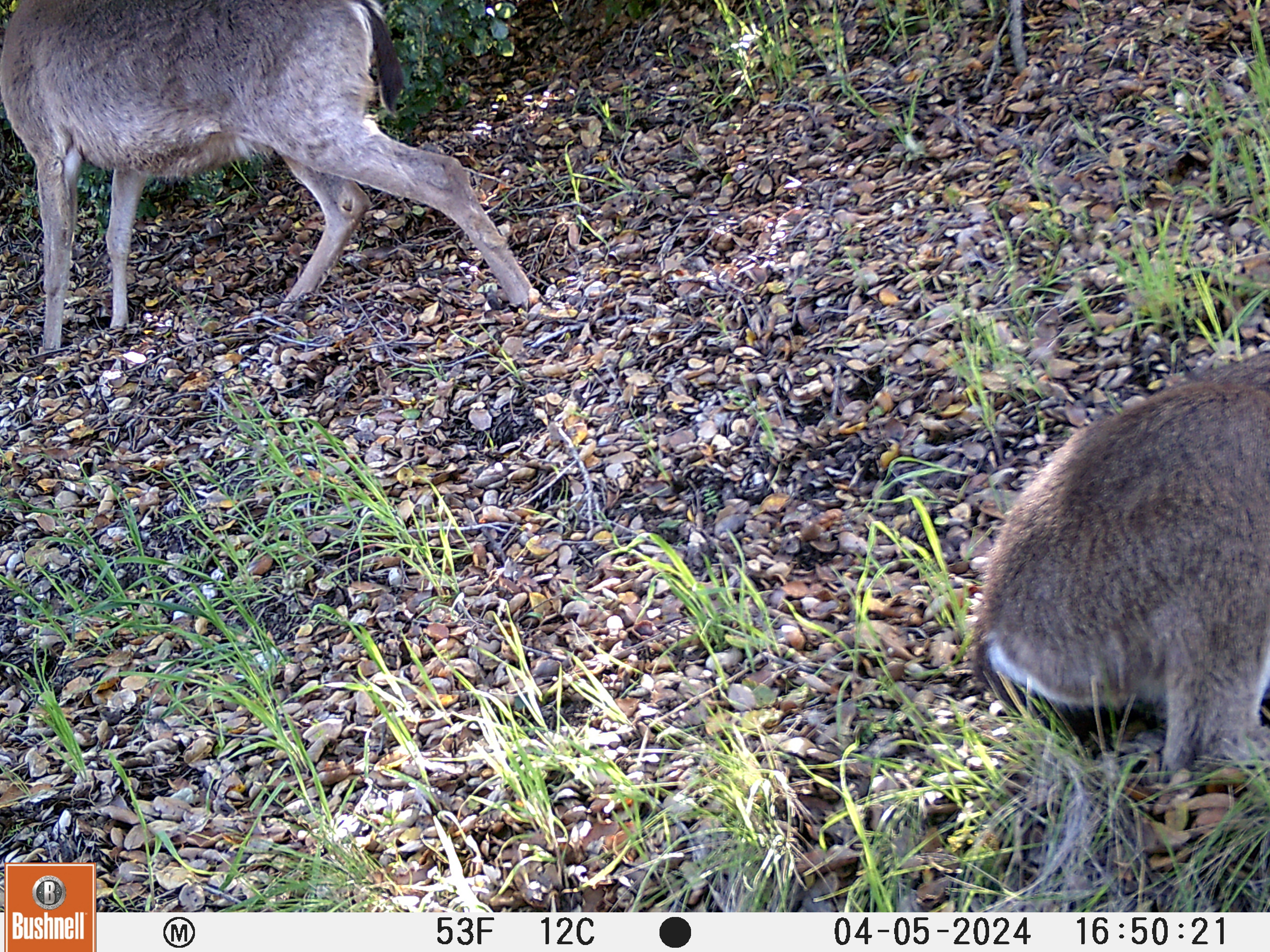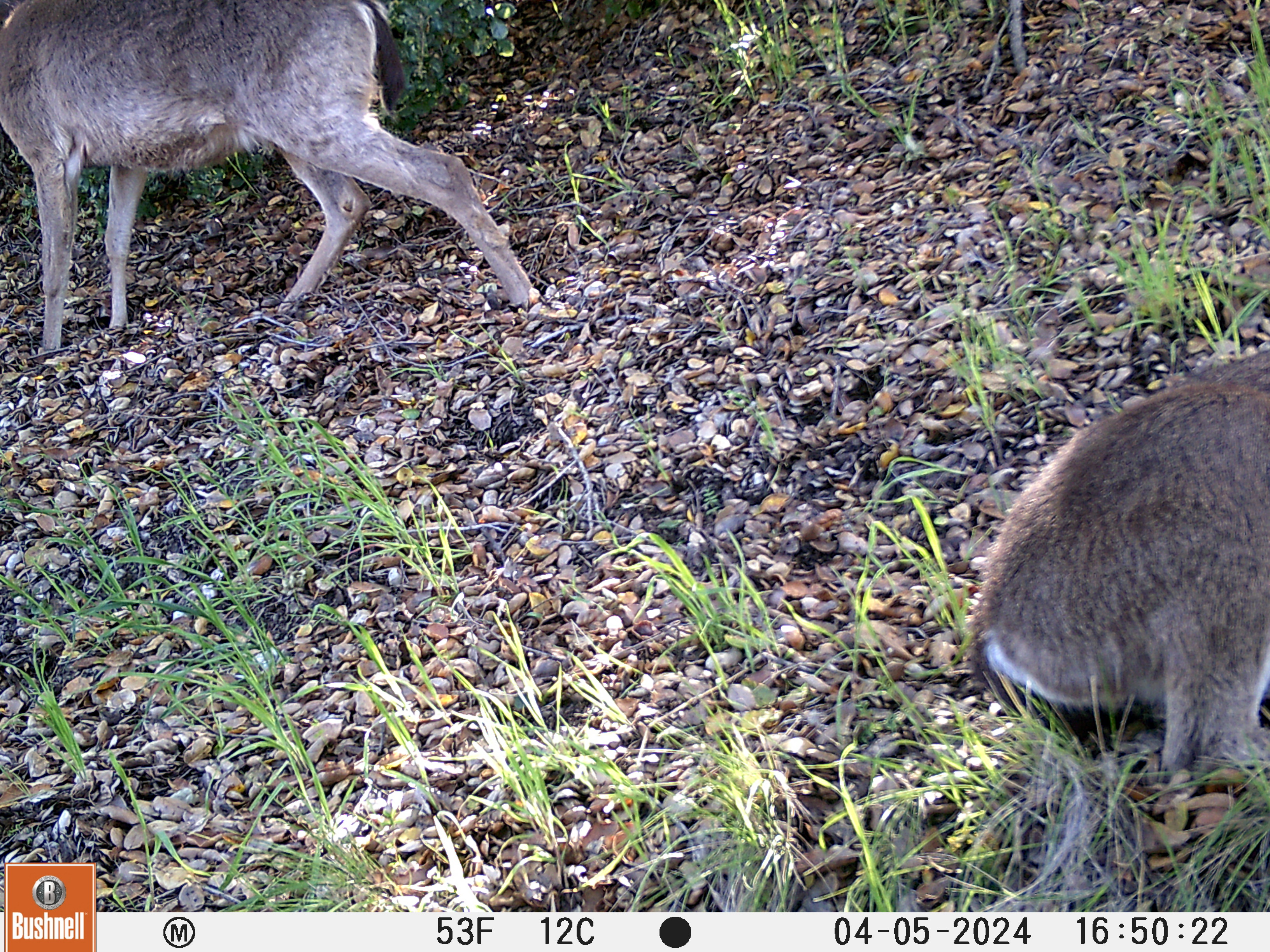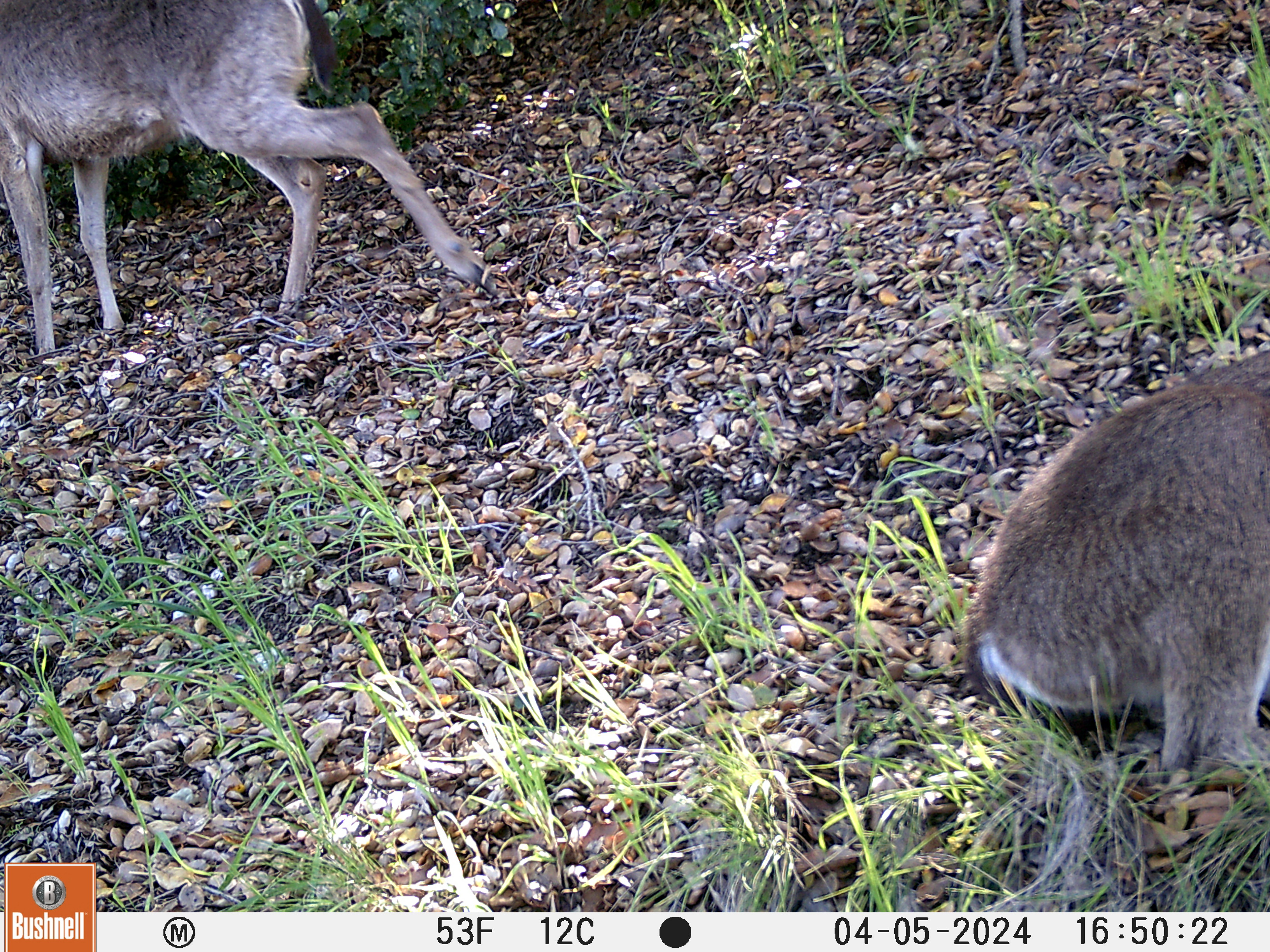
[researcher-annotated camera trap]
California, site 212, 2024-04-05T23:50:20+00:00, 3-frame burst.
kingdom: Animalia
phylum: Chordata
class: Mammalia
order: Artiodactyla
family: Cervidae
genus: Odocoileus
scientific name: Odocoileus hemionus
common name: mule deer